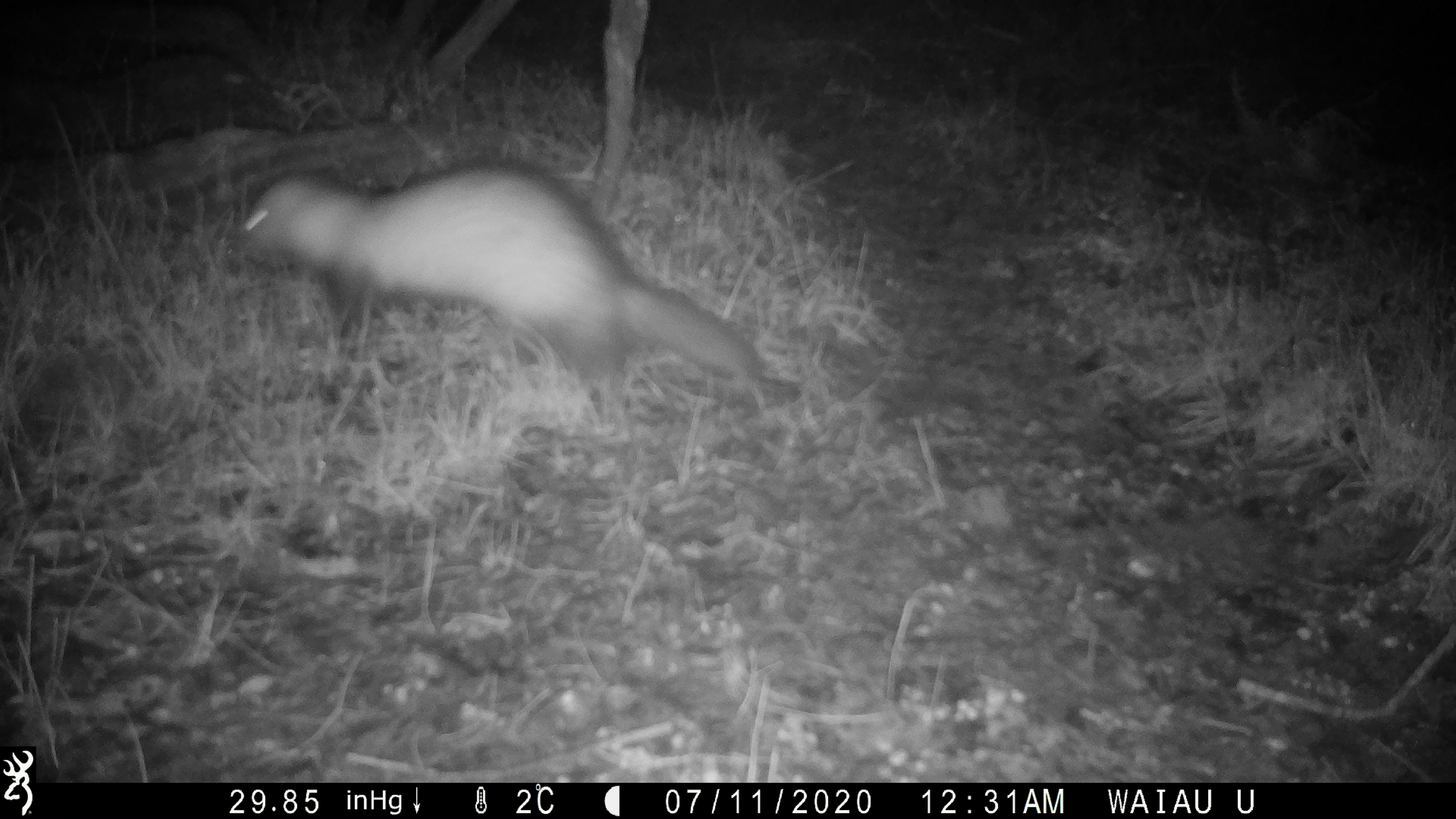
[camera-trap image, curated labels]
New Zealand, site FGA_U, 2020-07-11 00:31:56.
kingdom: Animalia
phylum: Chordata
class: Mammalia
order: Carnivora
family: Mustelidae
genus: Mustela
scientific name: Mustela furo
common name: ferret